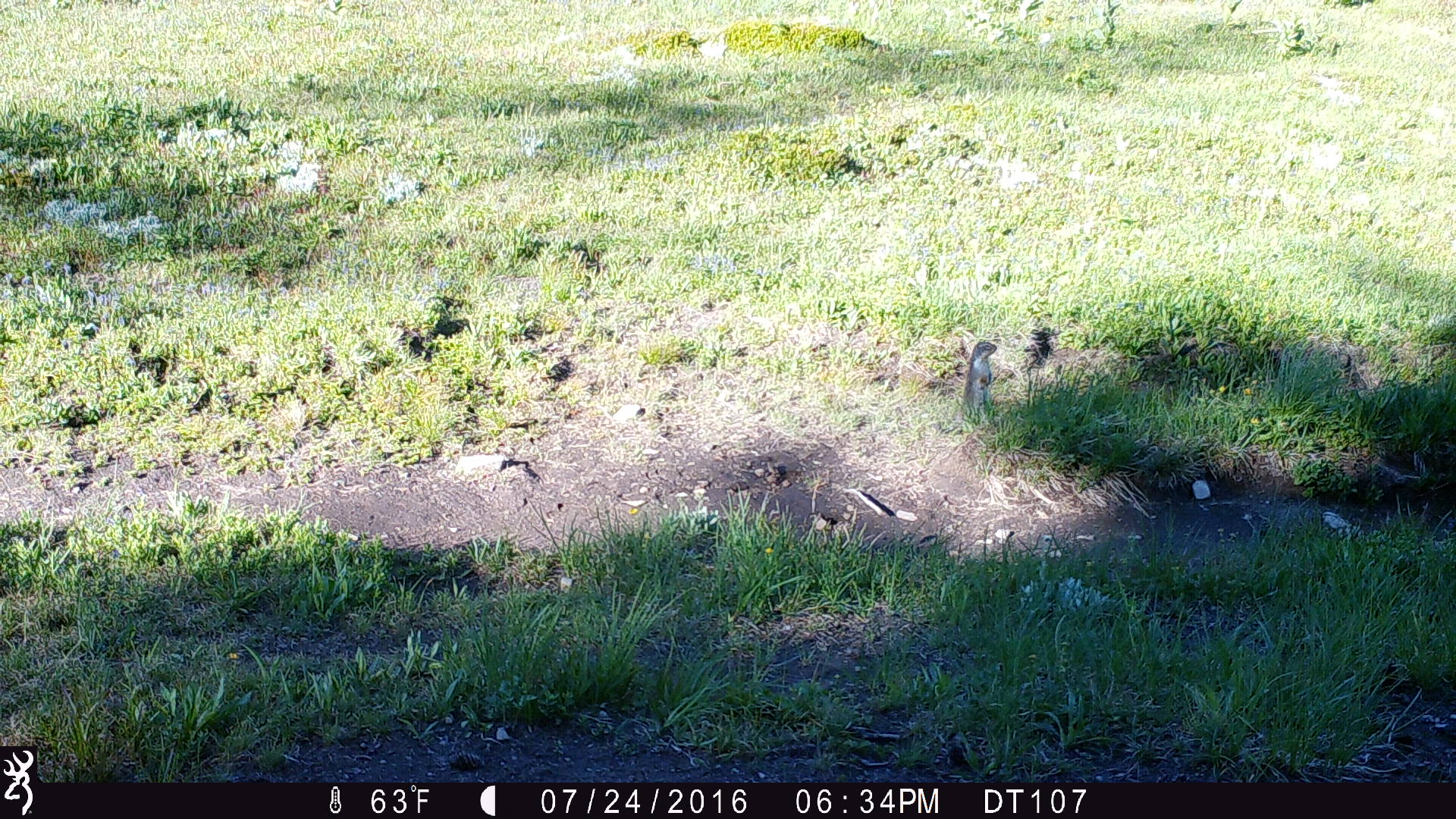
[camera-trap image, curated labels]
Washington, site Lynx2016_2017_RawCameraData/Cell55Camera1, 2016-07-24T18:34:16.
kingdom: Animalia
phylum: Chordata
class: Mammalia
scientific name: Mammalia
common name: small mammal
Small mammal (Mammalia). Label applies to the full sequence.